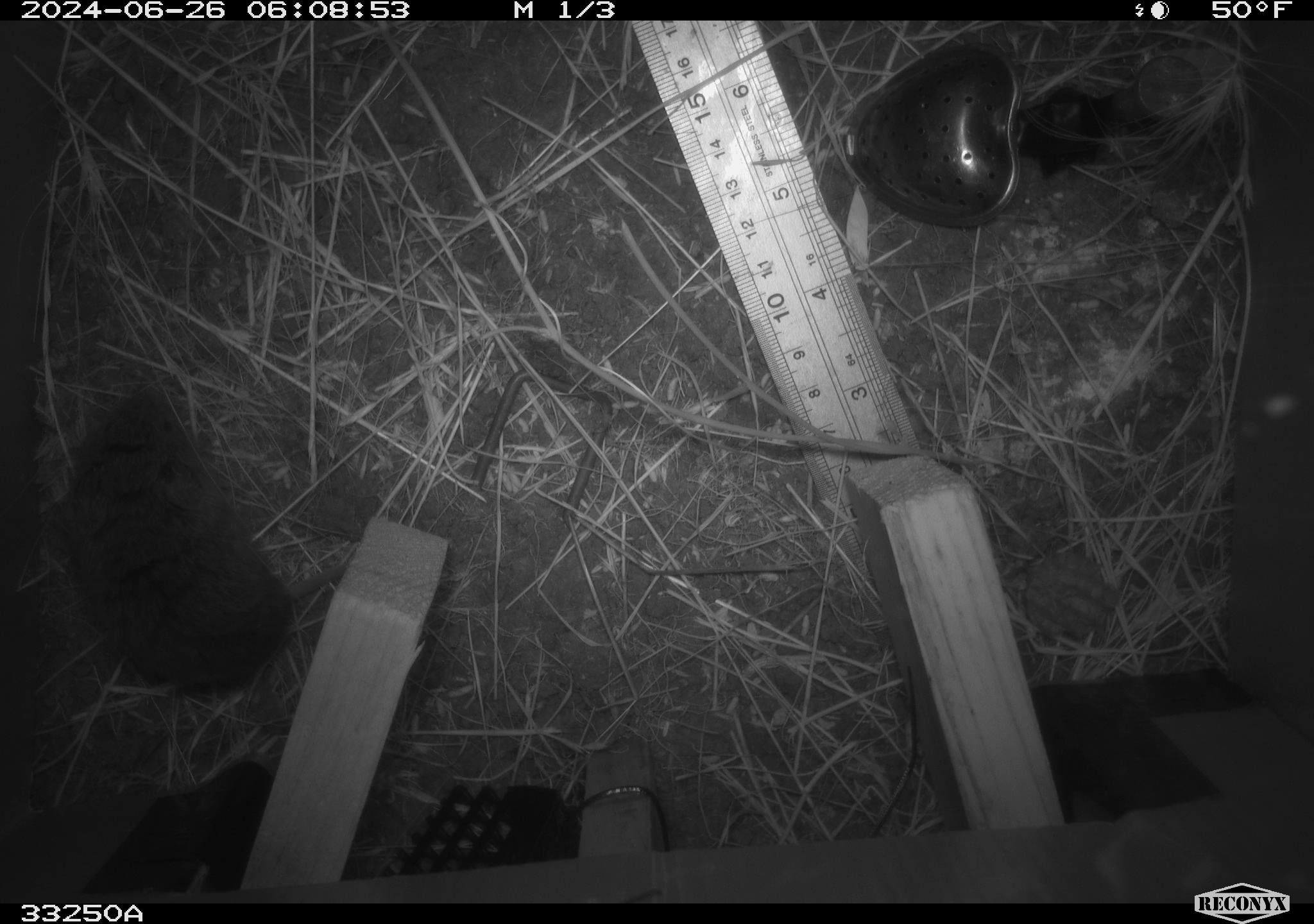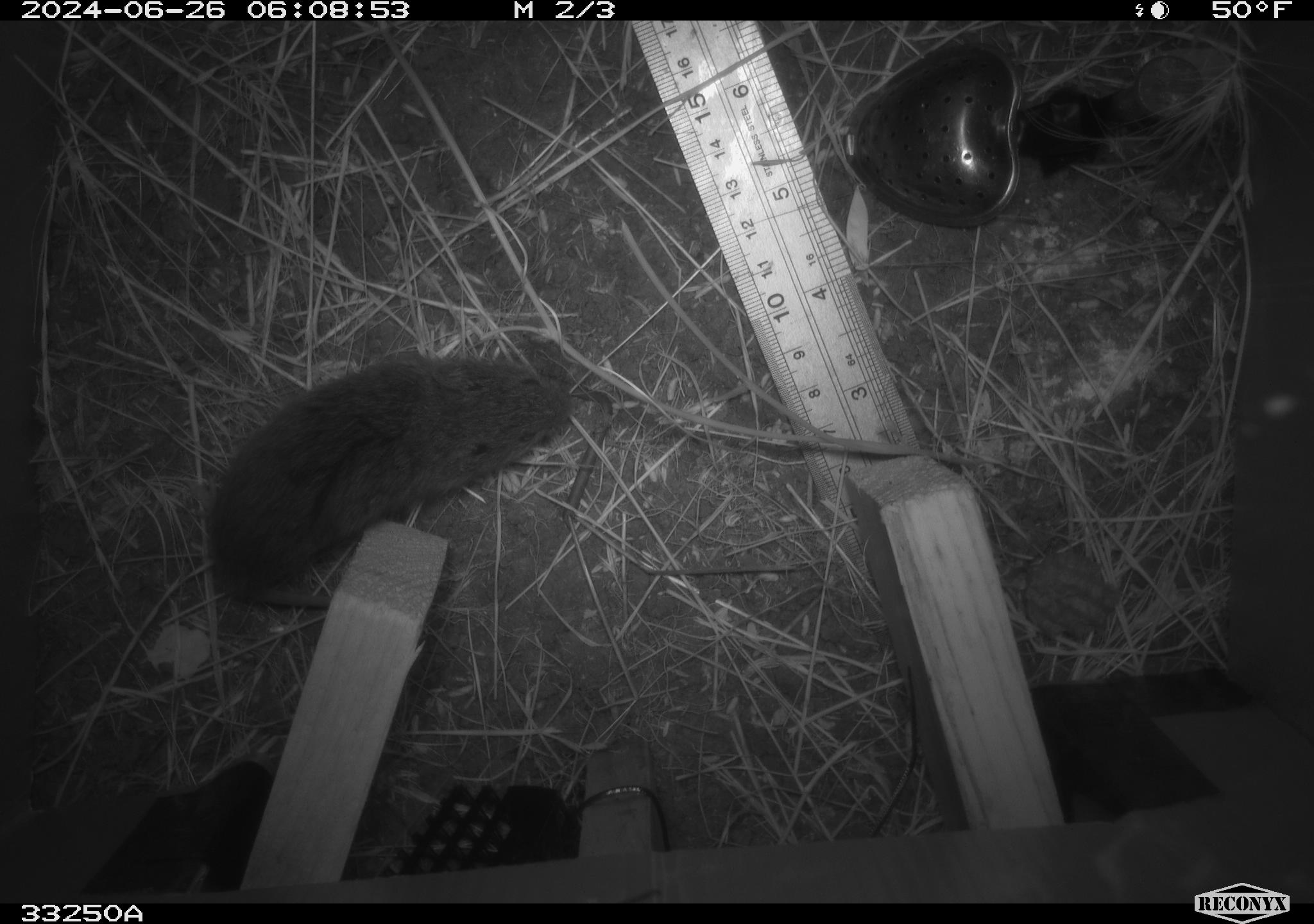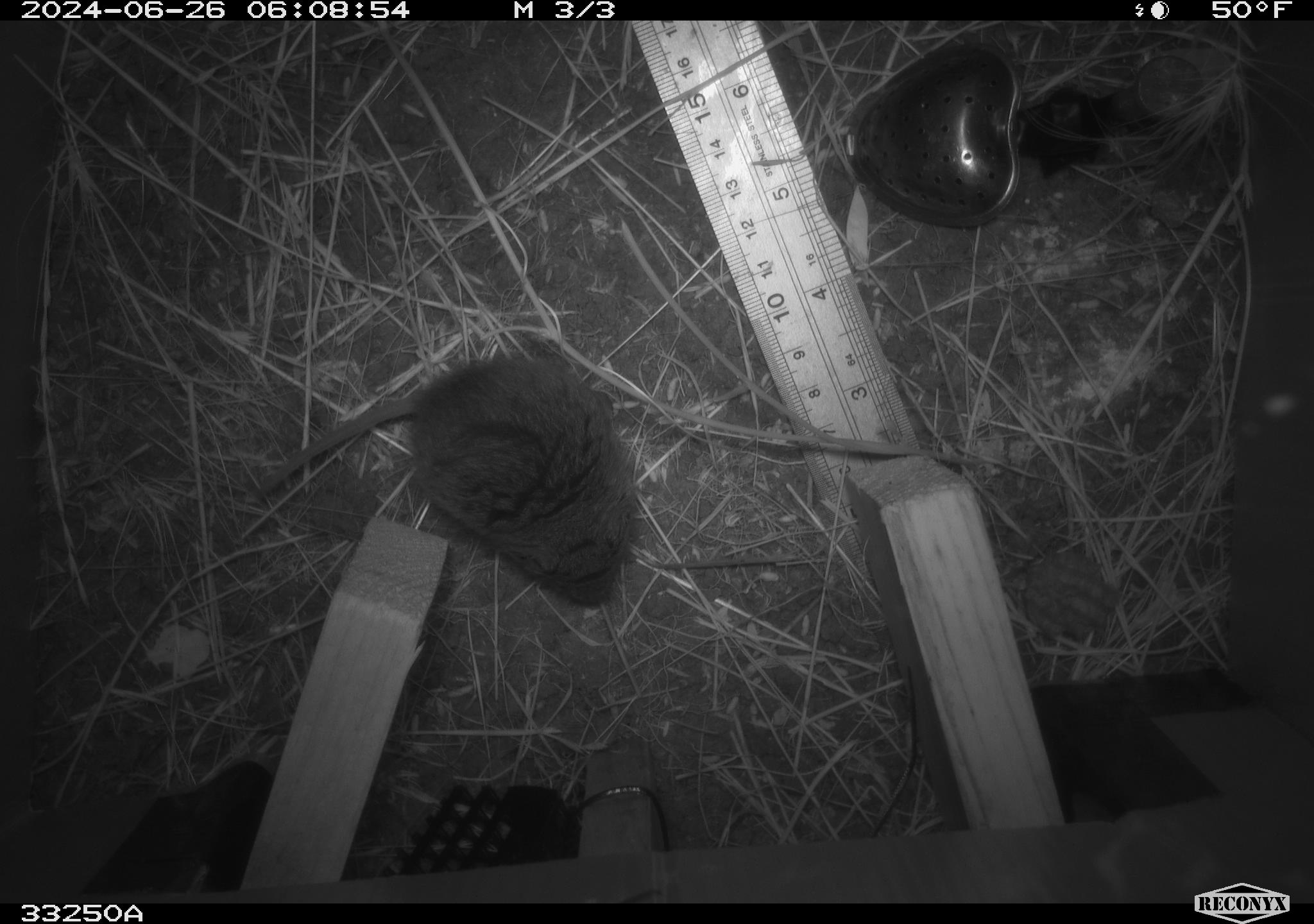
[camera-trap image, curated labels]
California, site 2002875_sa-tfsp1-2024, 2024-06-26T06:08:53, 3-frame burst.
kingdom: Animalia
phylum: Chordata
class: Mammalia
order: Rodentia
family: Cricetidae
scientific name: Arvicolinae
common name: voles, lemmings, and muskrats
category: arvicolinae subfamily